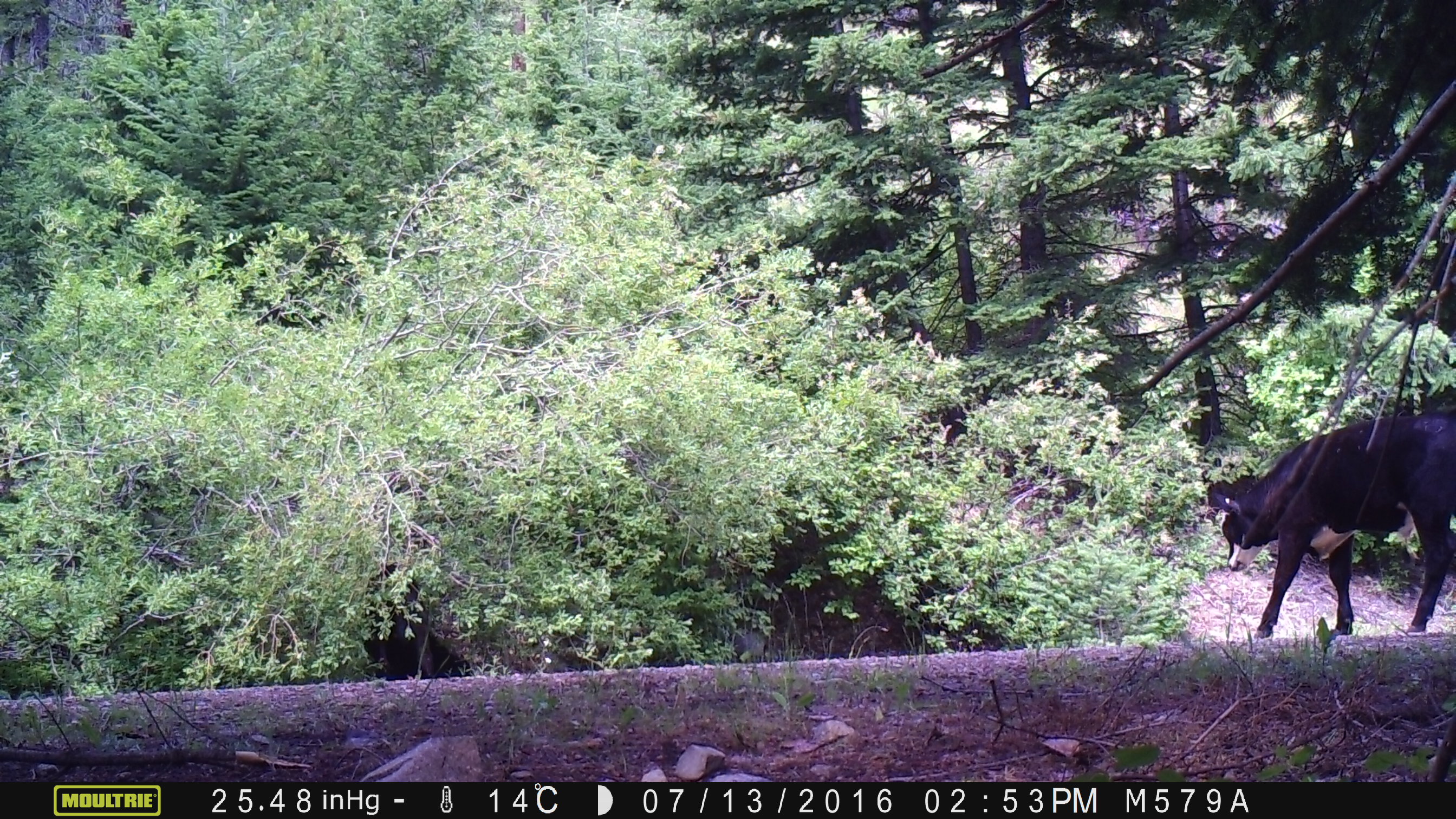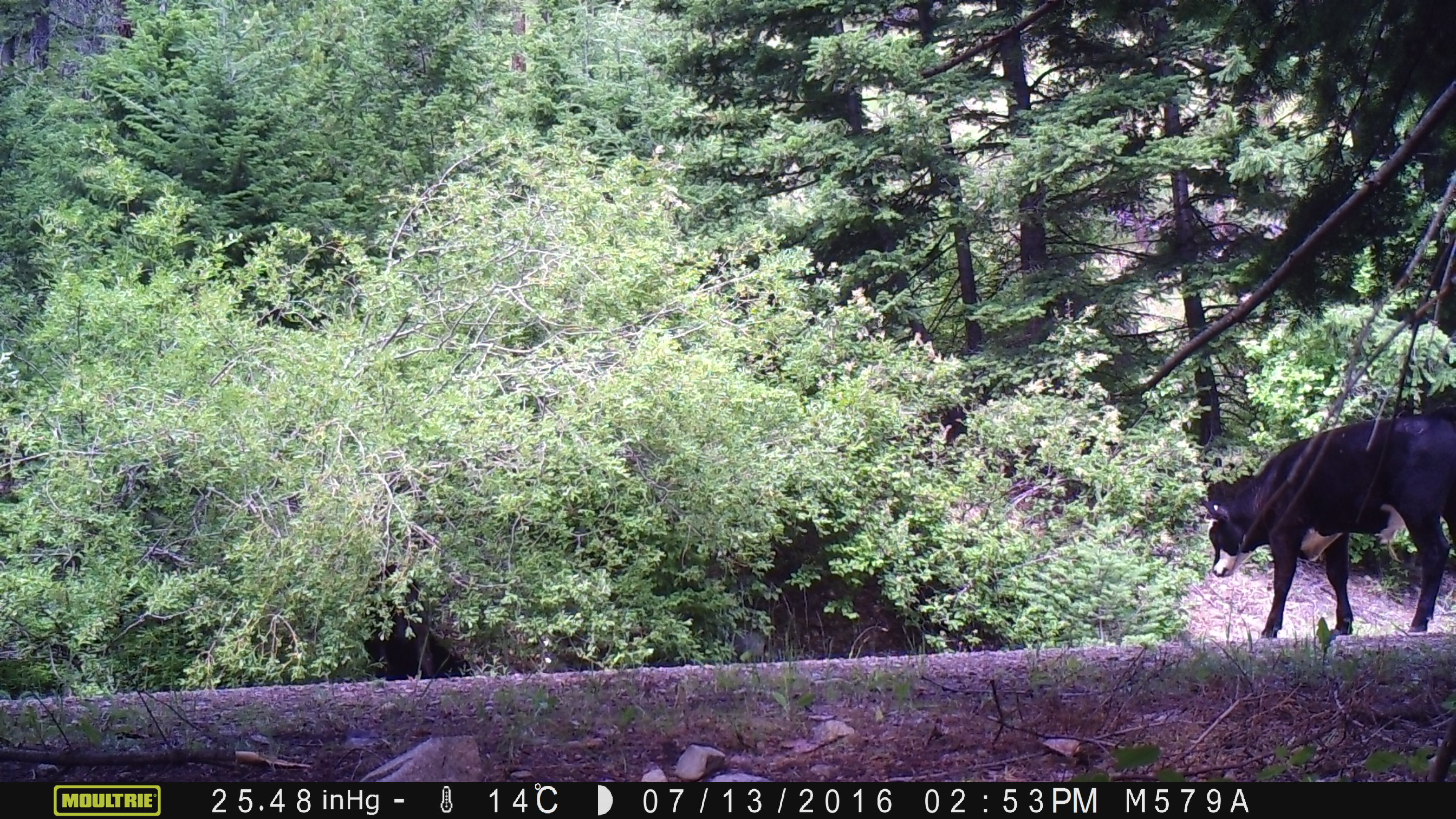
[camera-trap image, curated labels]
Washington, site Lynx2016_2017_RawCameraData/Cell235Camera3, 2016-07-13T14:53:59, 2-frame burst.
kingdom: Animalia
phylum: Chordata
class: Mammalia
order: Artiodactyla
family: Bovidae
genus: Bos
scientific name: Bos taurus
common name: domestic cattle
Domestic cattle (Bos taurus). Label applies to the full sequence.